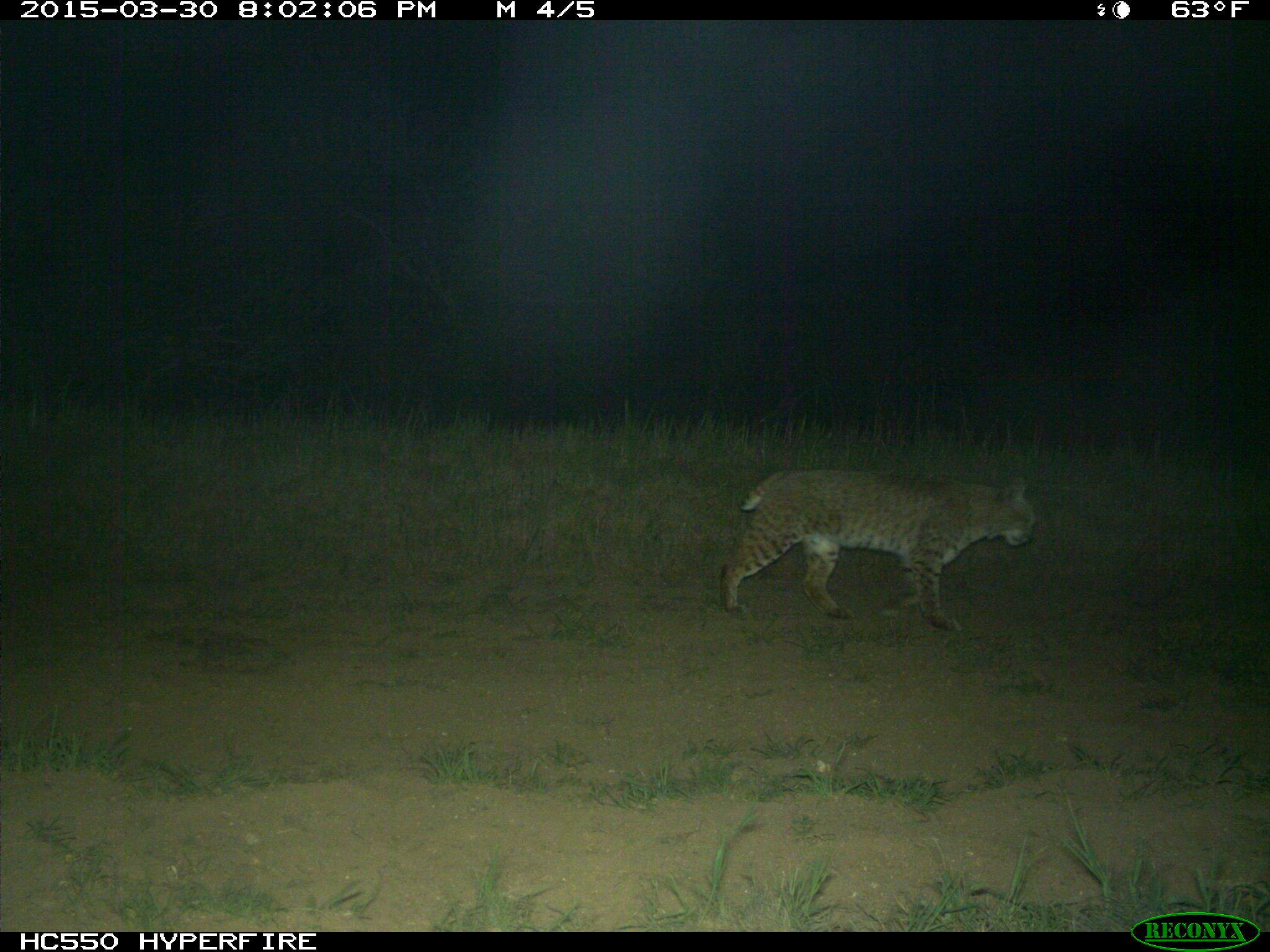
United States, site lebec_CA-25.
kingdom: Animalia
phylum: Chordata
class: Mammalia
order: Carnivora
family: Felidae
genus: Lynx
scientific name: Lynx rufus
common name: bobcat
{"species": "Lynx rufus (bobcat)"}